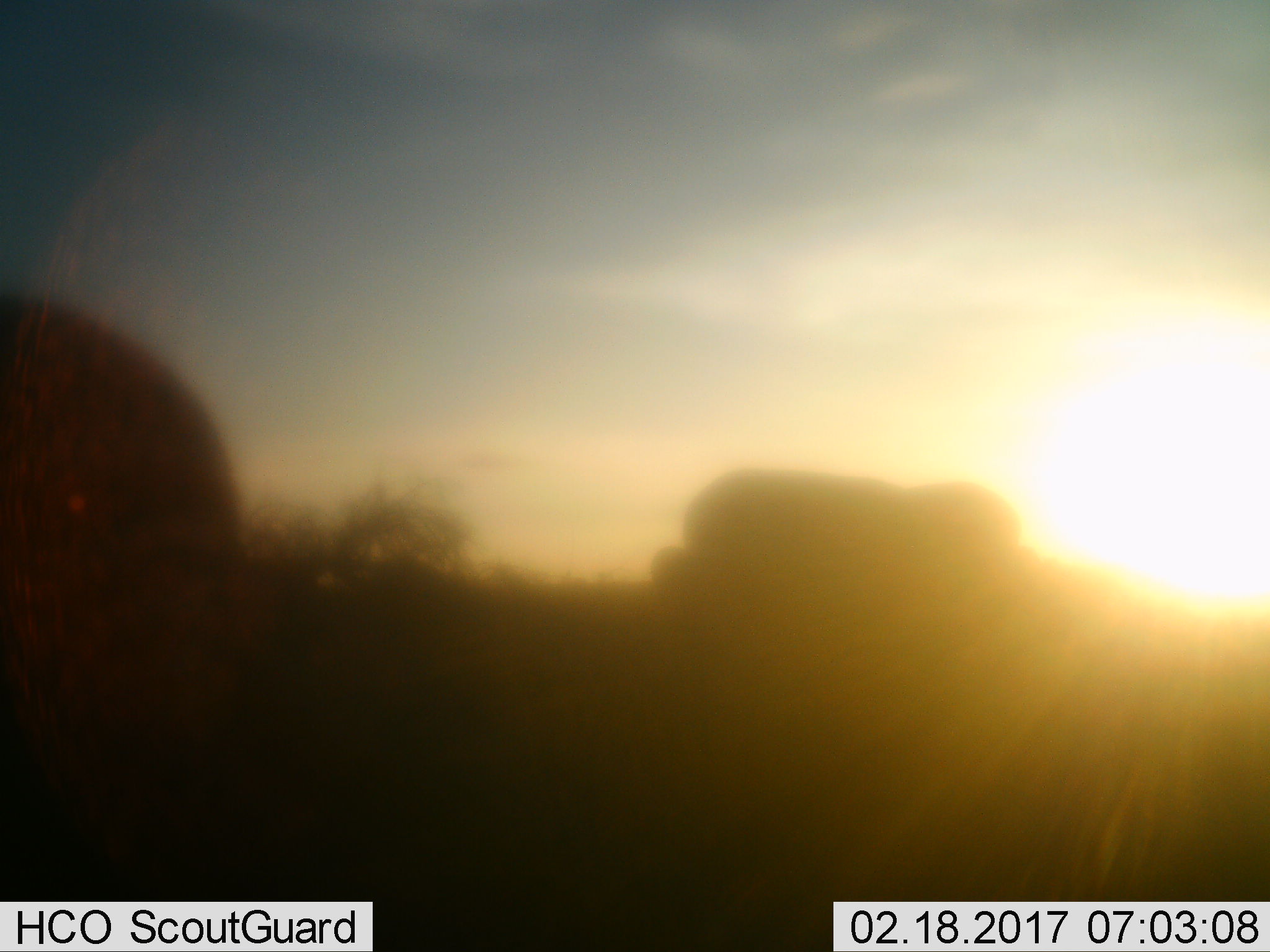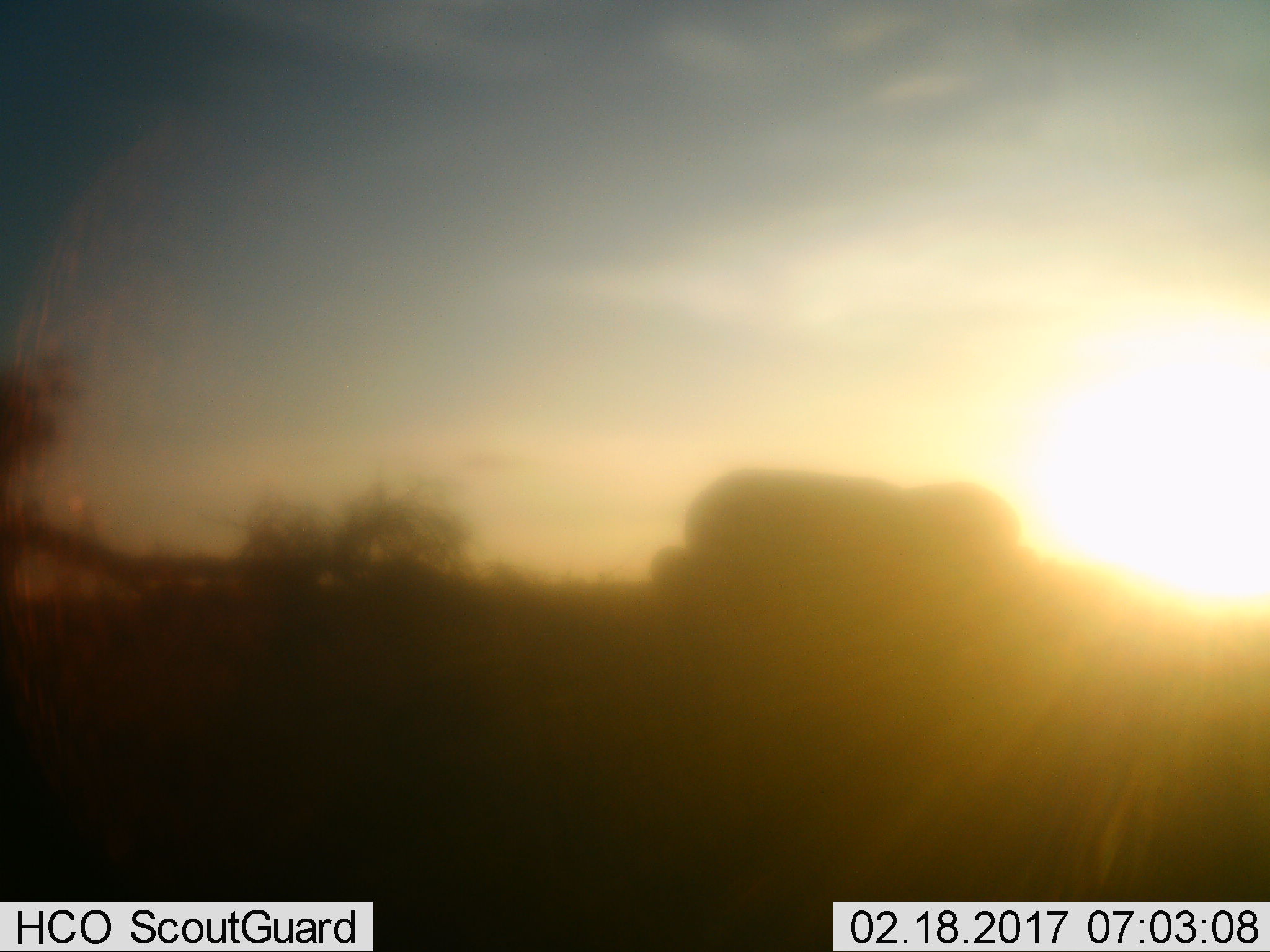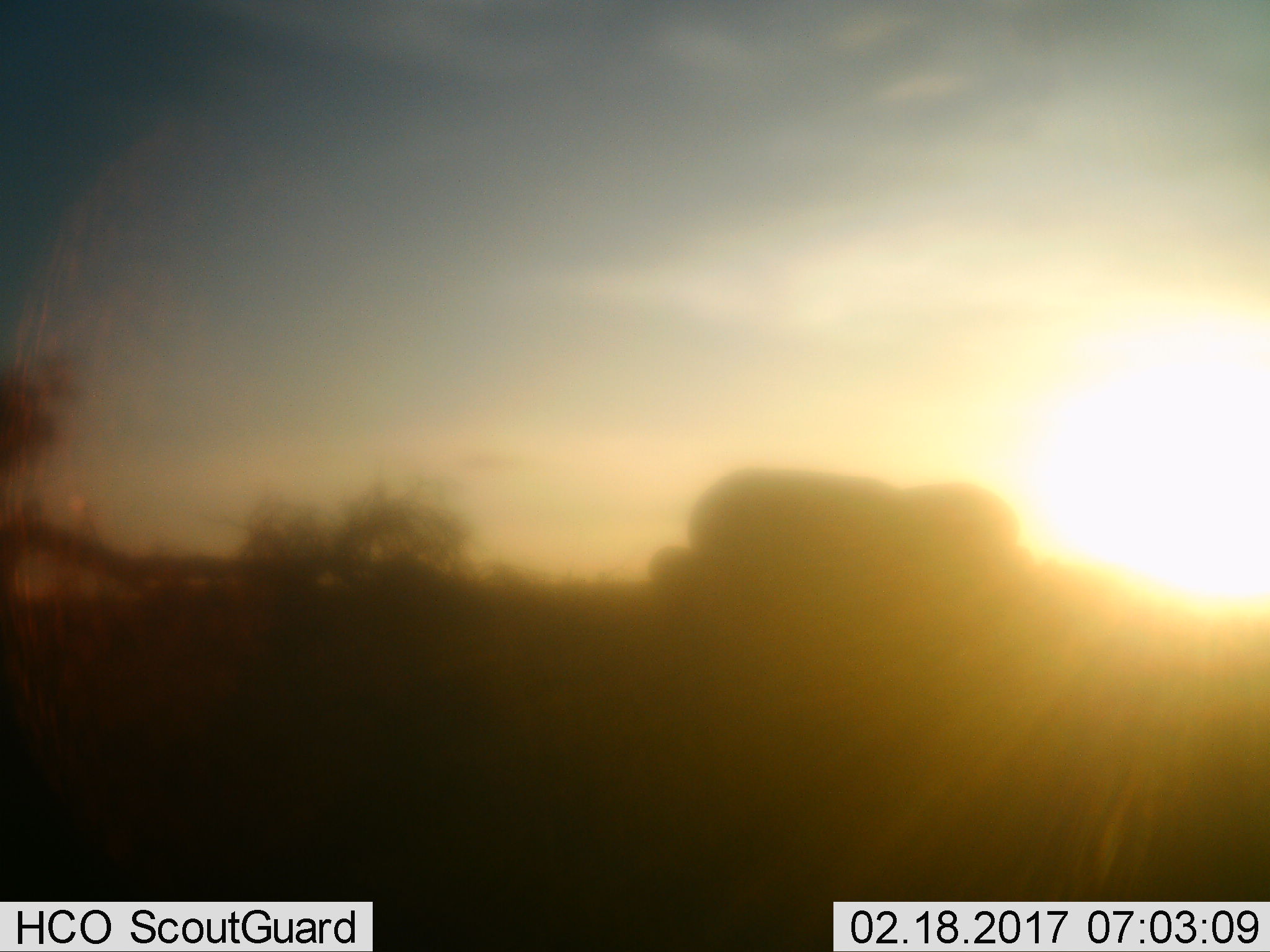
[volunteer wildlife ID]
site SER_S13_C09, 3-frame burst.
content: unidentified animal